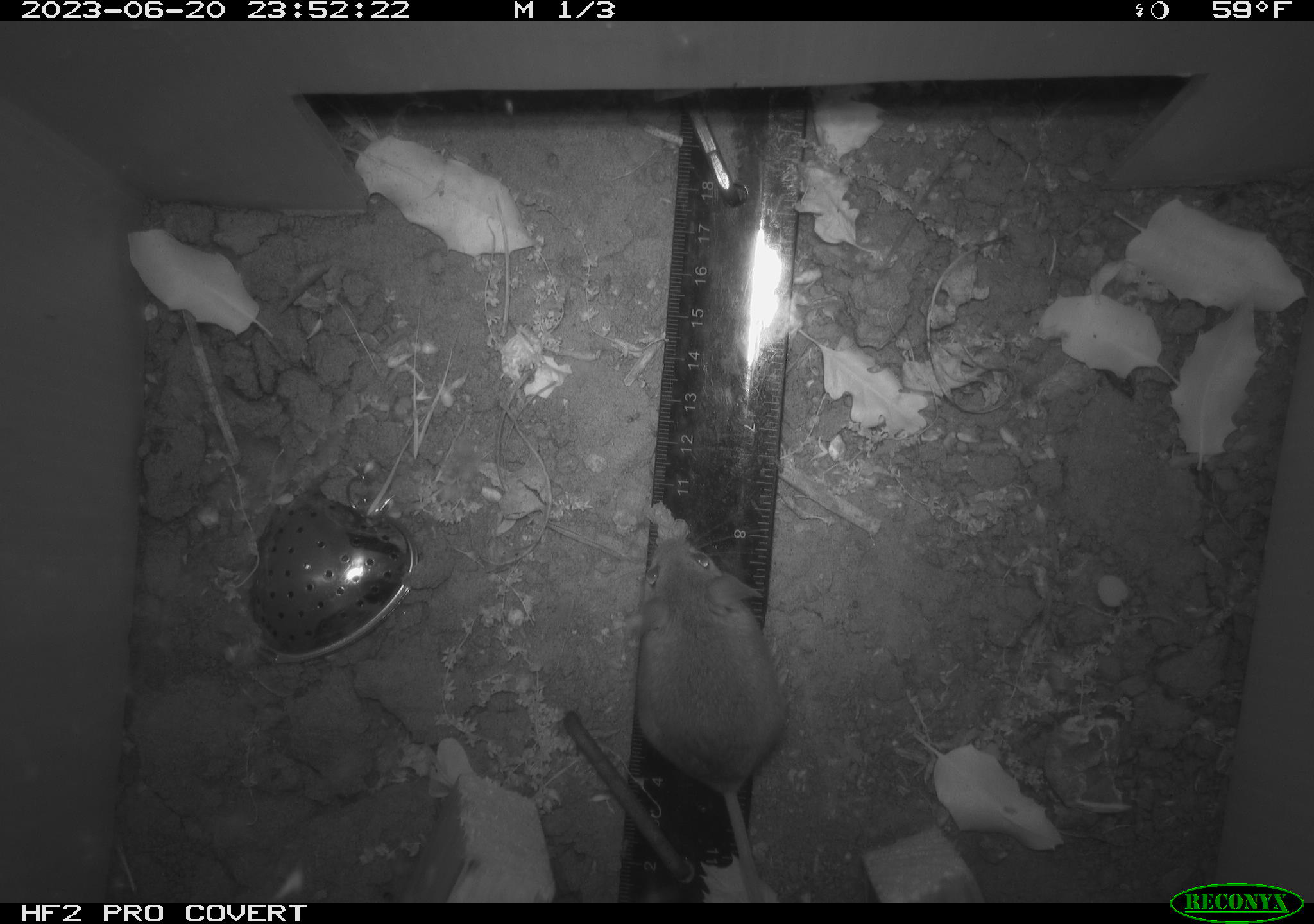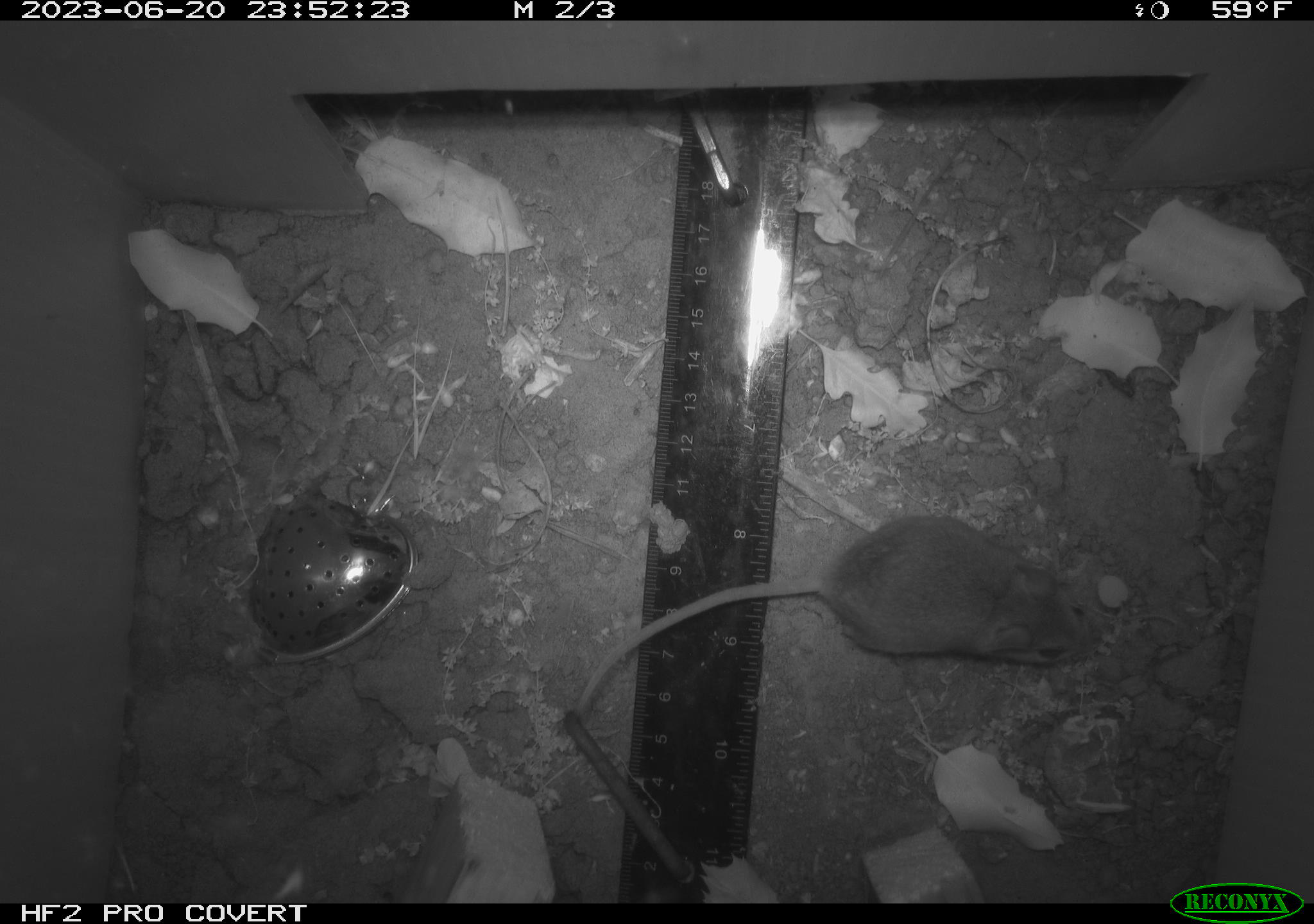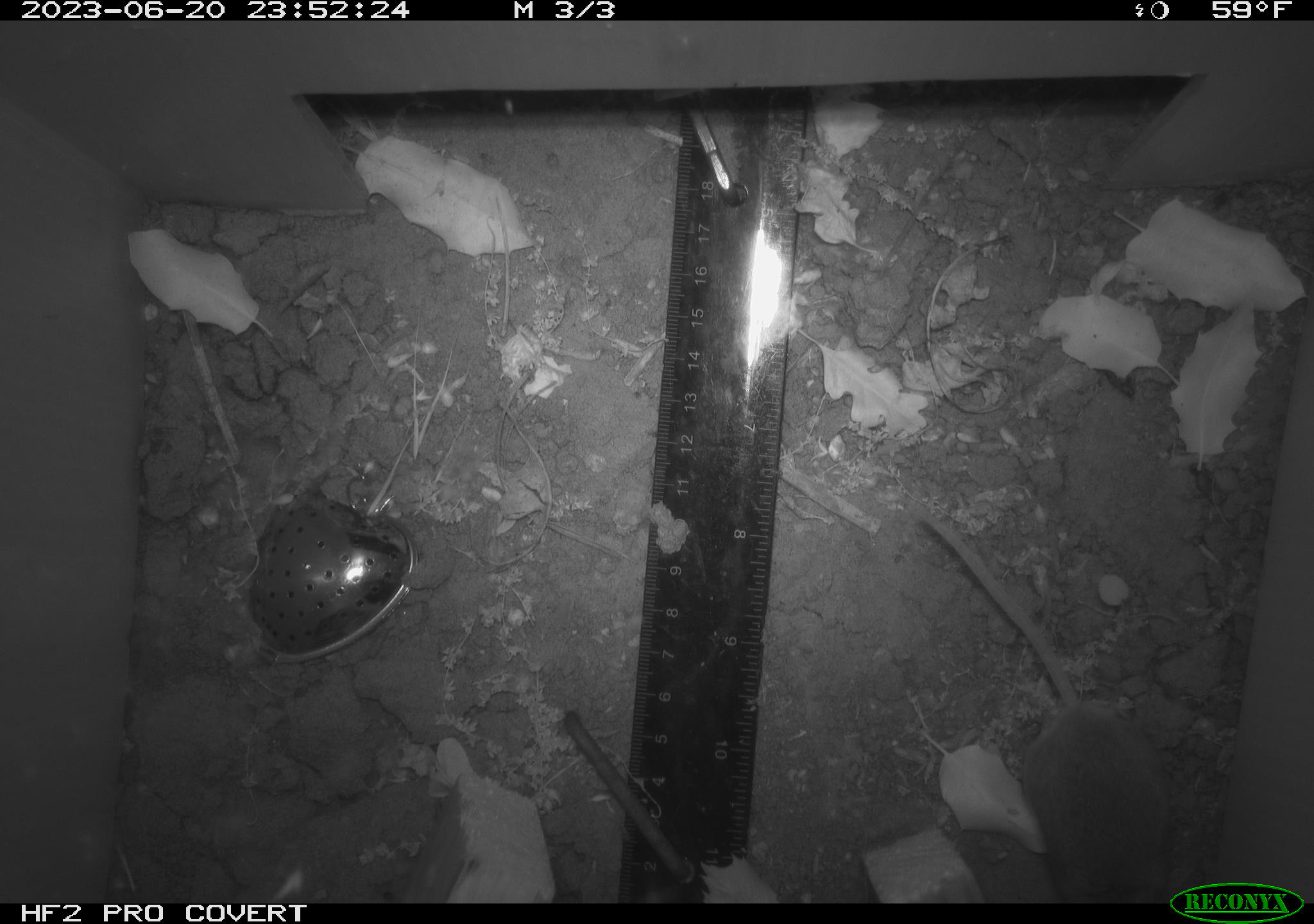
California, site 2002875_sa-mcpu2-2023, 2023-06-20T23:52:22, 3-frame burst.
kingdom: Animalia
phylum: Chordata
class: Mammalia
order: Rodentia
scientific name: Rodentia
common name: mouse species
Mouse species (Rodentia).